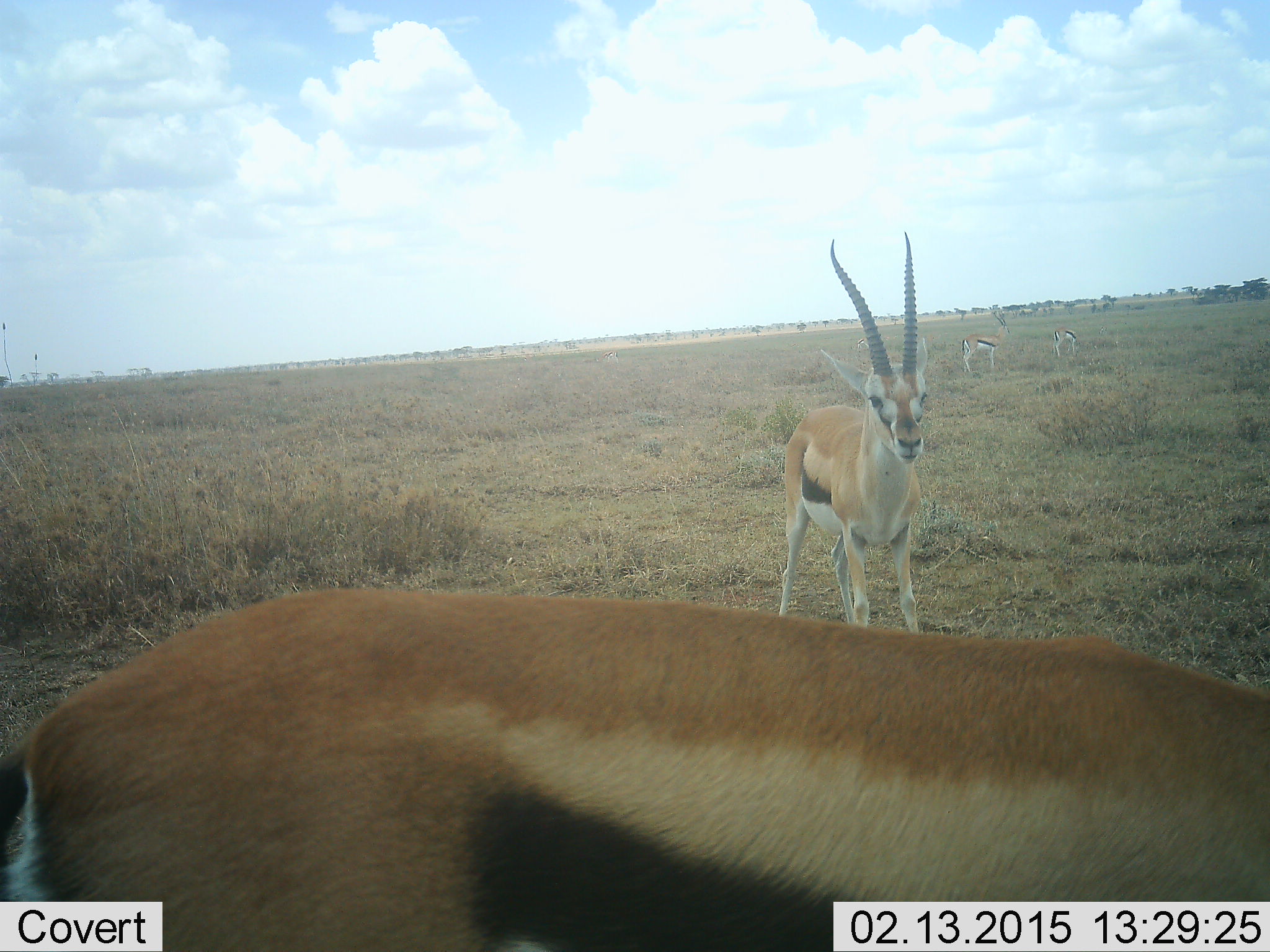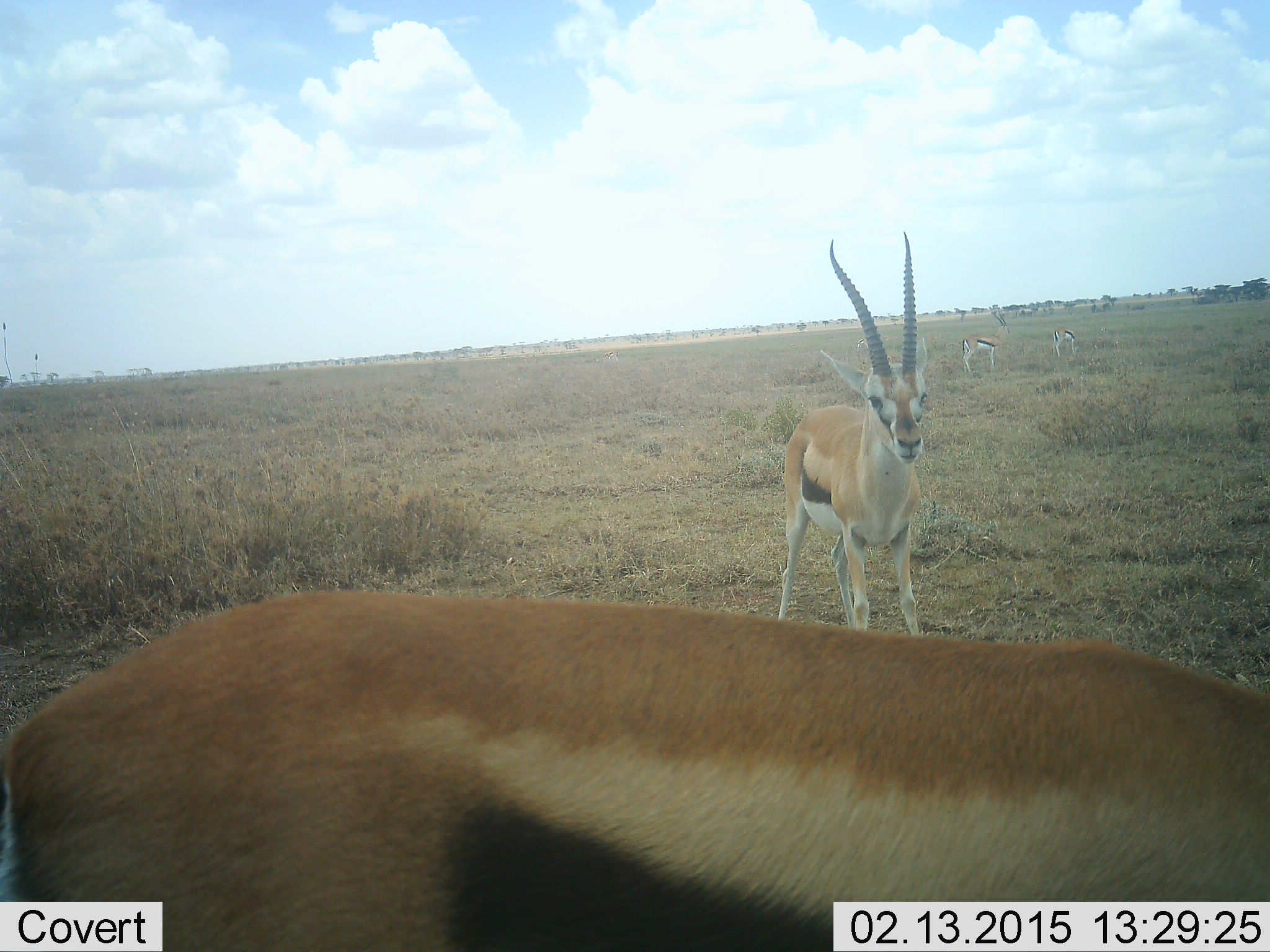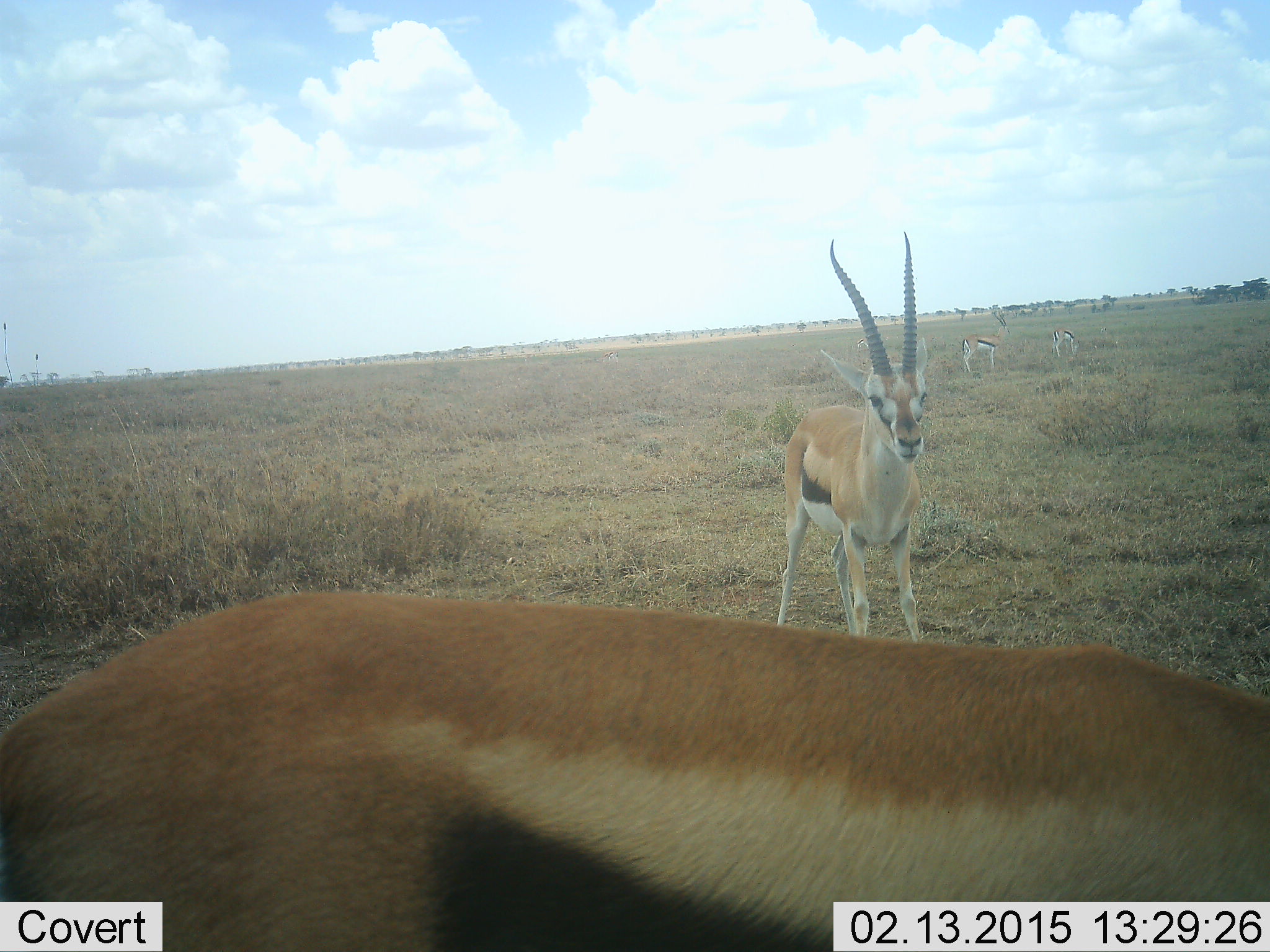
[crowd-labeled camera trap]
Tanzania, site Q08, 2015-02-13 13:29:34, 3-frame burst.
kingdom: Animalia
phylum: Chordata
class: Mammalia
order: Artiodactyla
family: Bovidae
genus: Eudorcas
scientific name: Eudorcas thomsonii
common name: thomson's gazelle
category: gazellethomsons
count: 4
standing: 100%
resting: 10%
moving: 0%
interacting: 0%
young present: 0%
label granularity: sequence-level